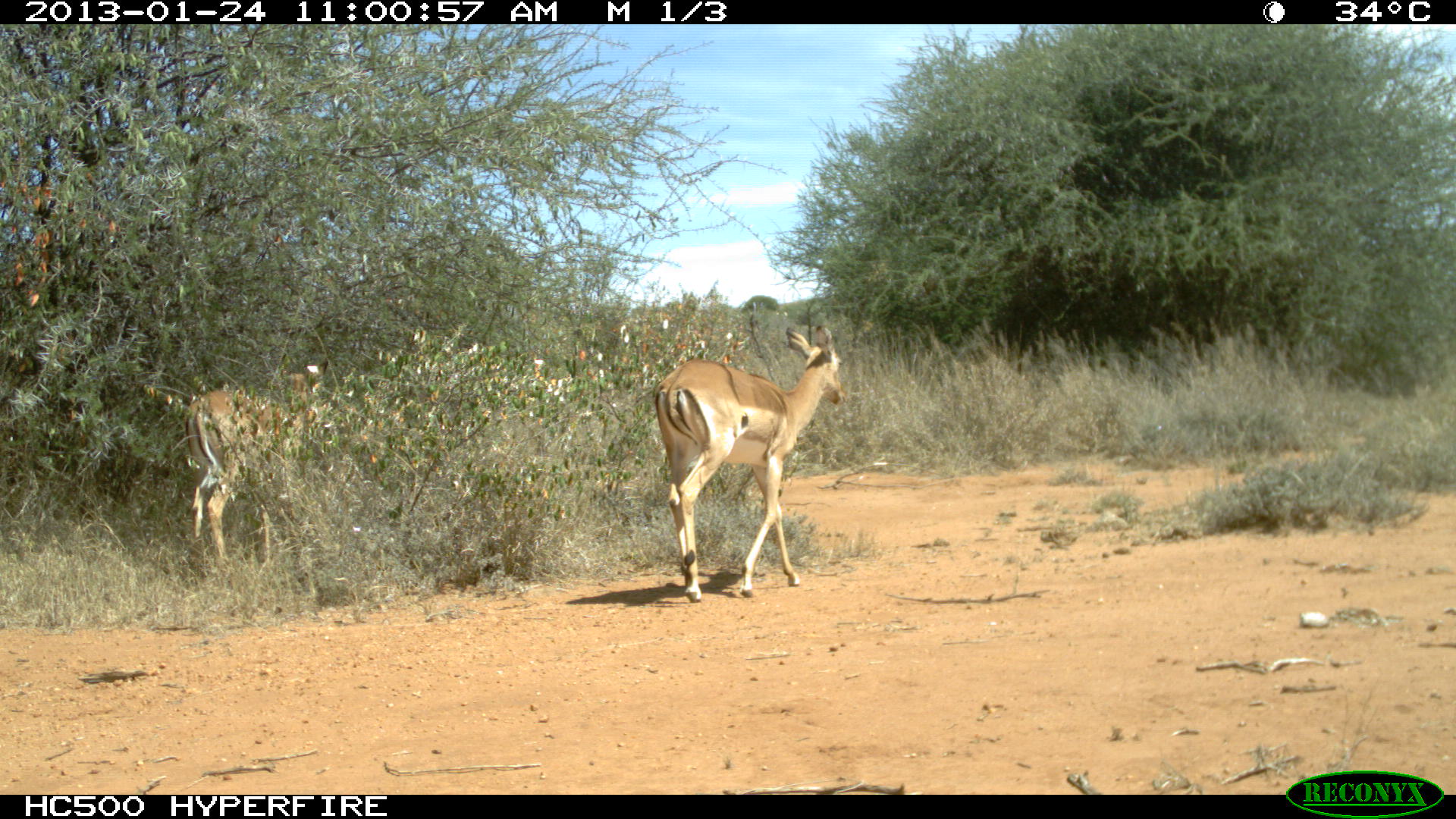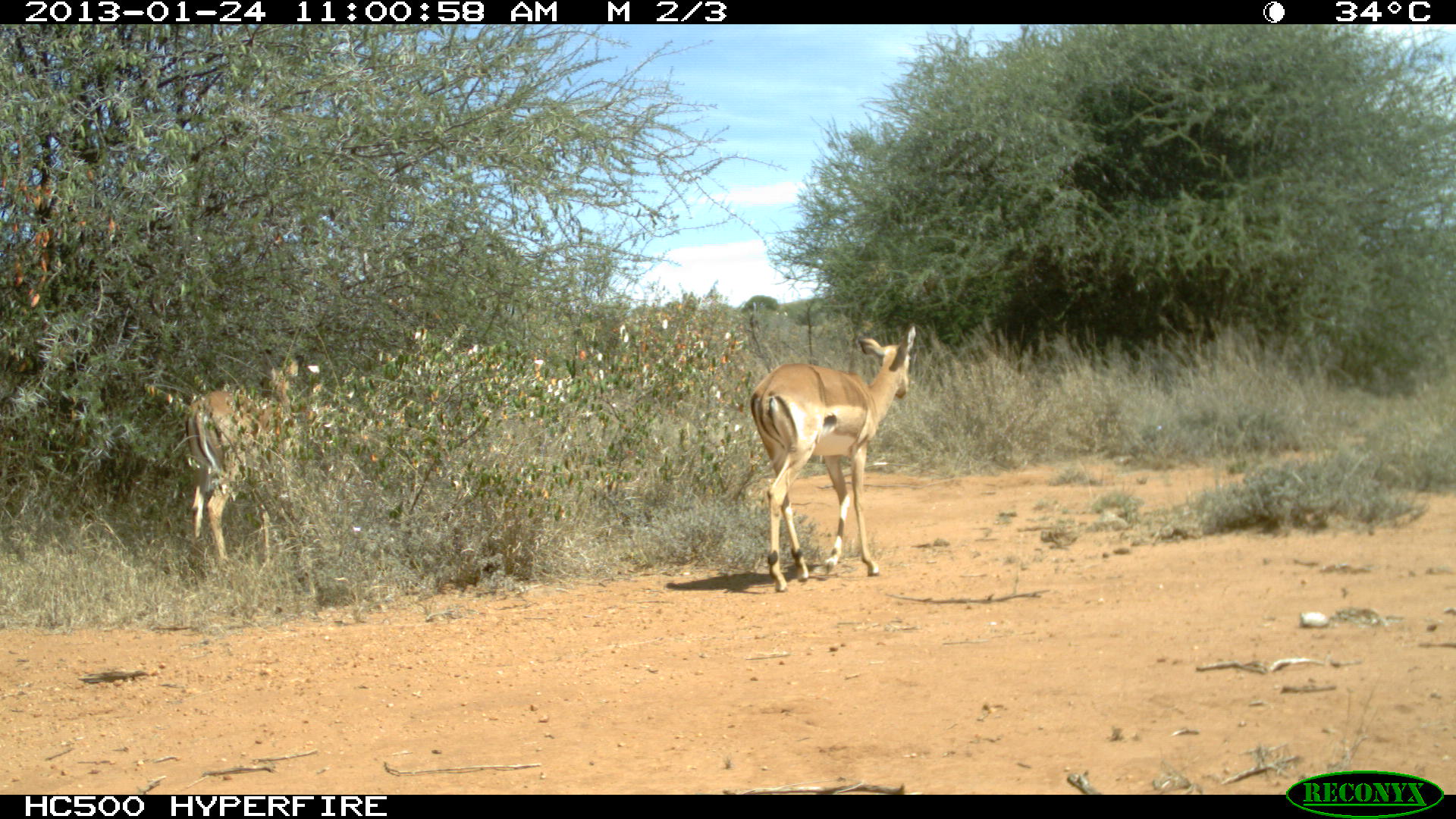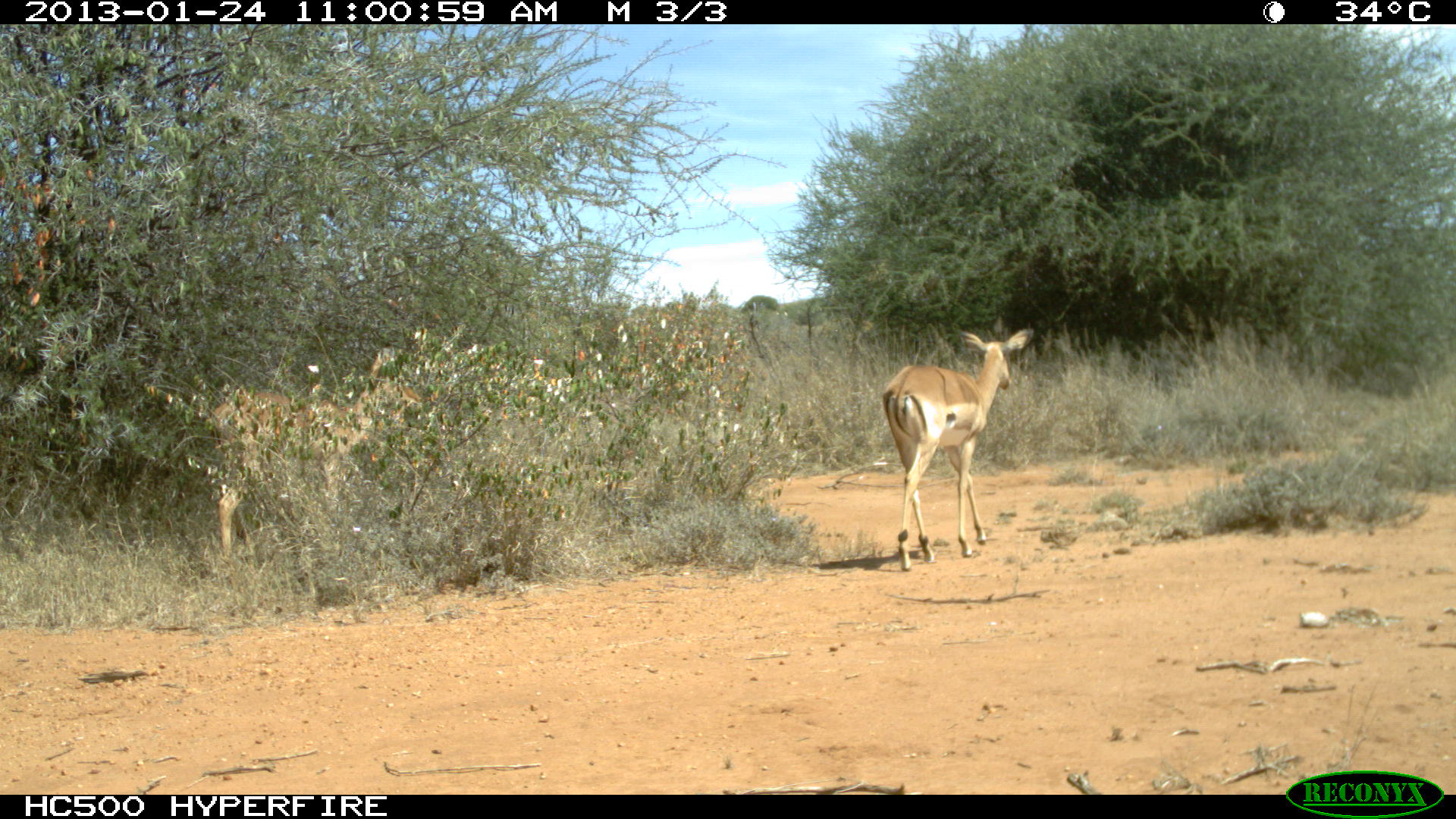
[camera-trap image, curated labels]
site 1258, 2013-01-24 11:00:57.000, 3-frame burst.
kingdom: Animalia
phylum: Chordata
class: Mammalia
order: Artiodactyla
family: Bovidae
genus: Aepyceros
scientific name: Aepyceros melampus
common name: impala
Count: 2.